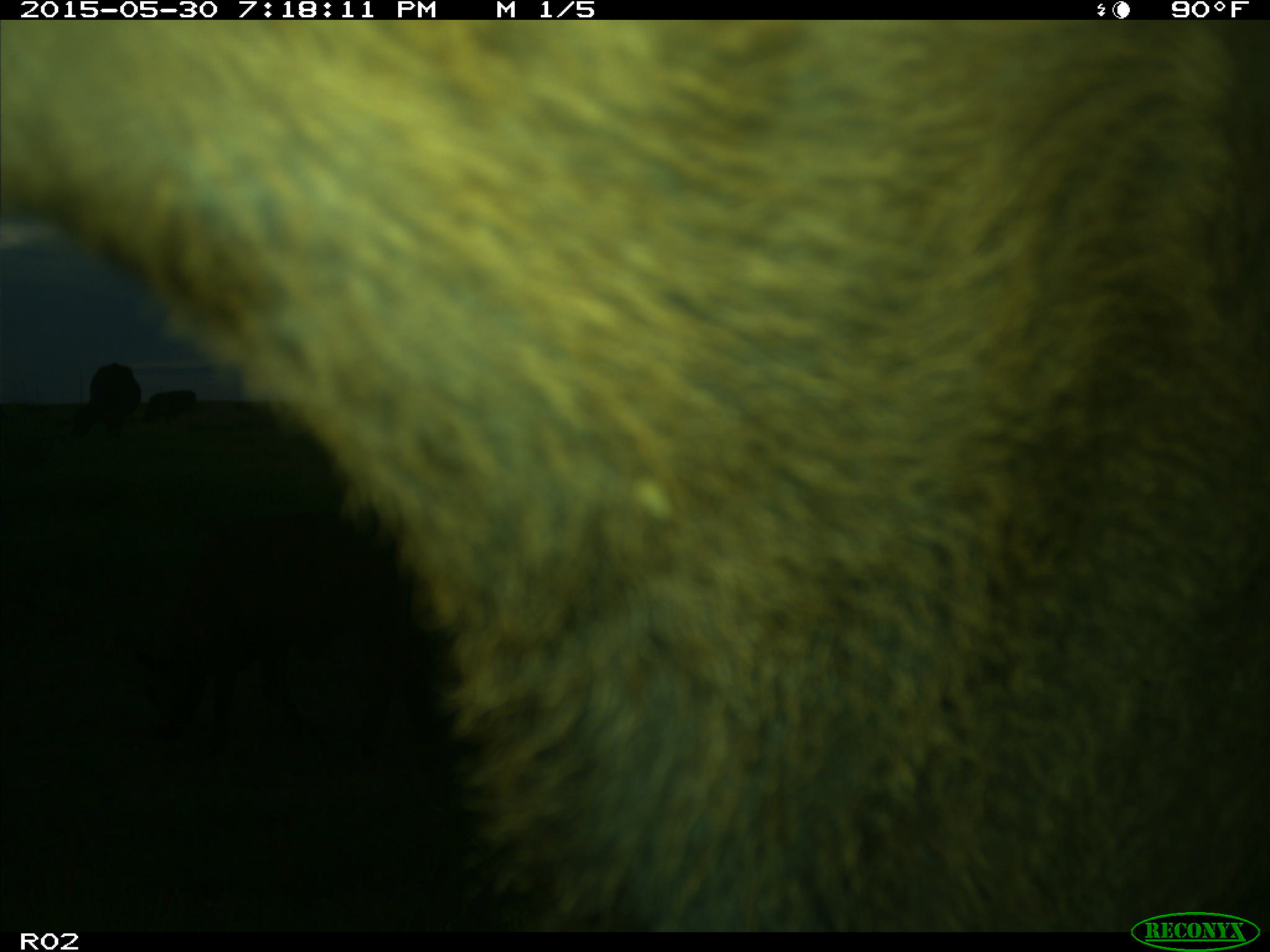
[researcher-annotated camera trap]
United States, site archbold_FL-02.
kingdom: Animalia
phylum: Chordata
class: Mammalia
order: Artiodactyla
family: Bovidae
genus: Bos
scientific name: Bos taurus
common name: domestic cow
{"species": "Bos taurus (domestic cow)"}